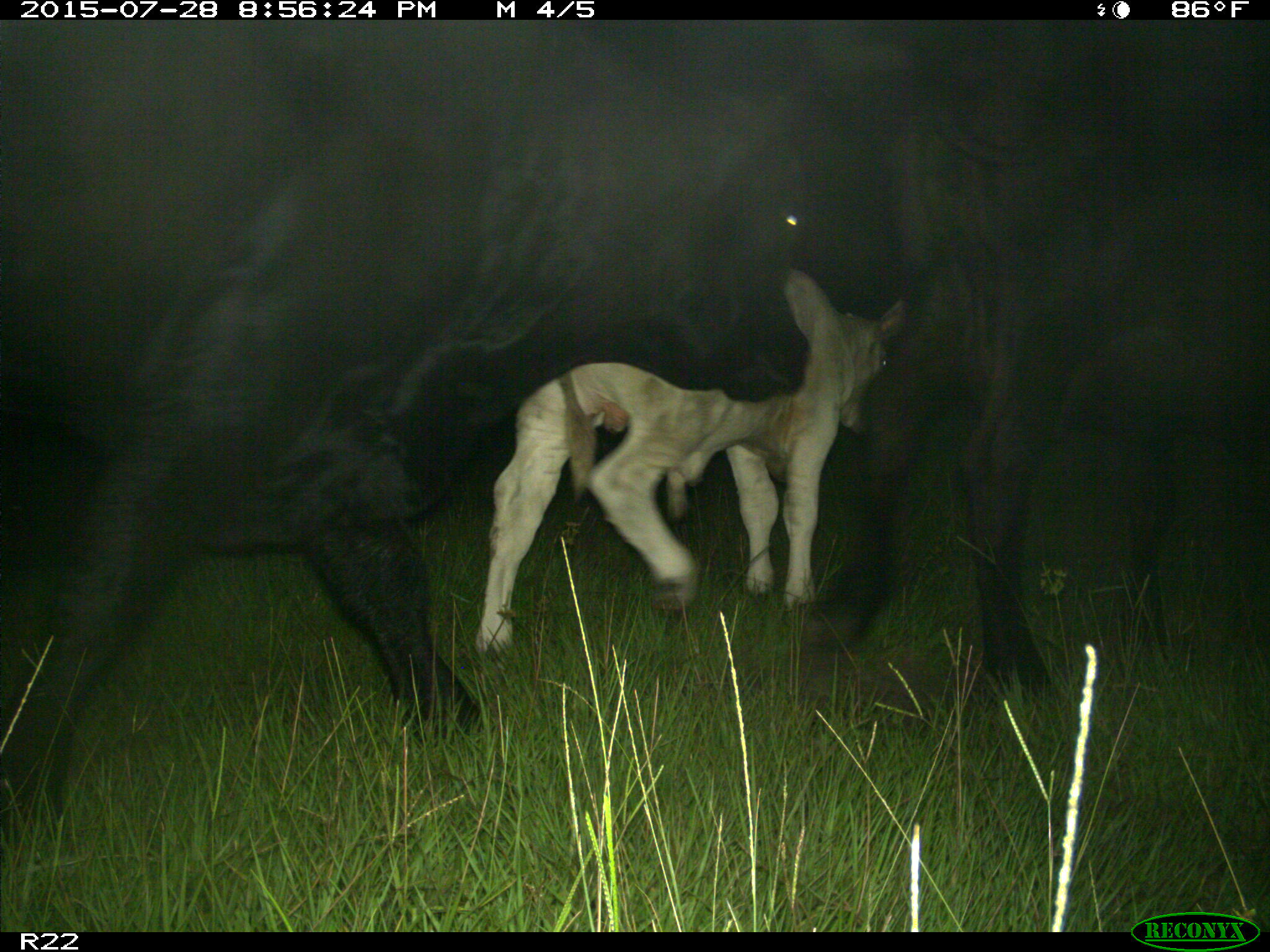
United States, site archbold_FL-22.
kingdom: Animalia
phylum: Chordata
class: Mammalia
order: Artiodactyla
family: Bovidae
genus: Bos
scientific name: Bos taurus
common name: domestic cow